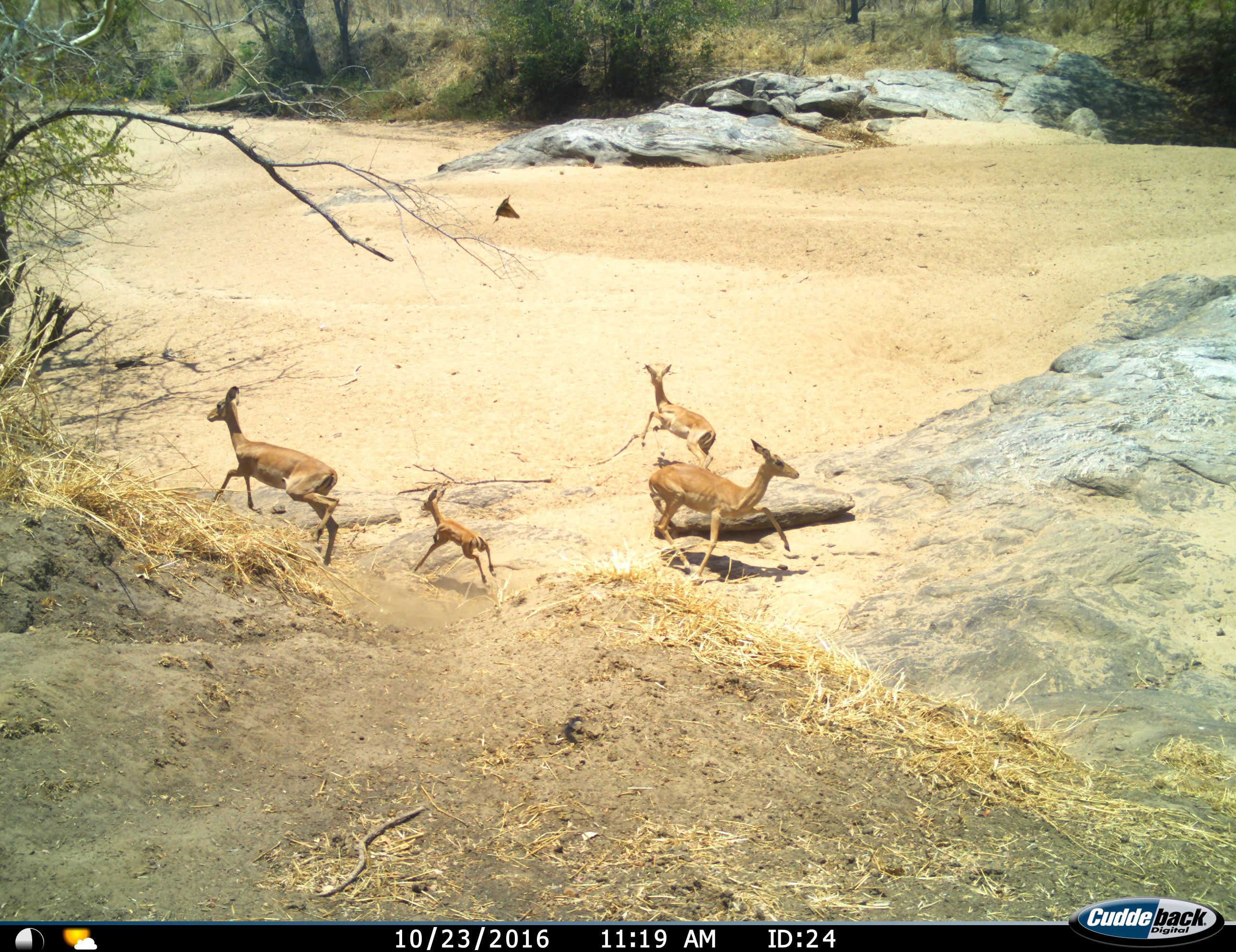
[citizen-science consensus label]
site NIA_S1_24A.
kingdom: Animalia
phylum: Chordata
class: Mammalia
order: Artiodactyla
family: Bovidae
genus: Aepyceros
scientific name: Aepyceros melampus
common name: impala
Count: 4.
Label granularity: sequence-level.